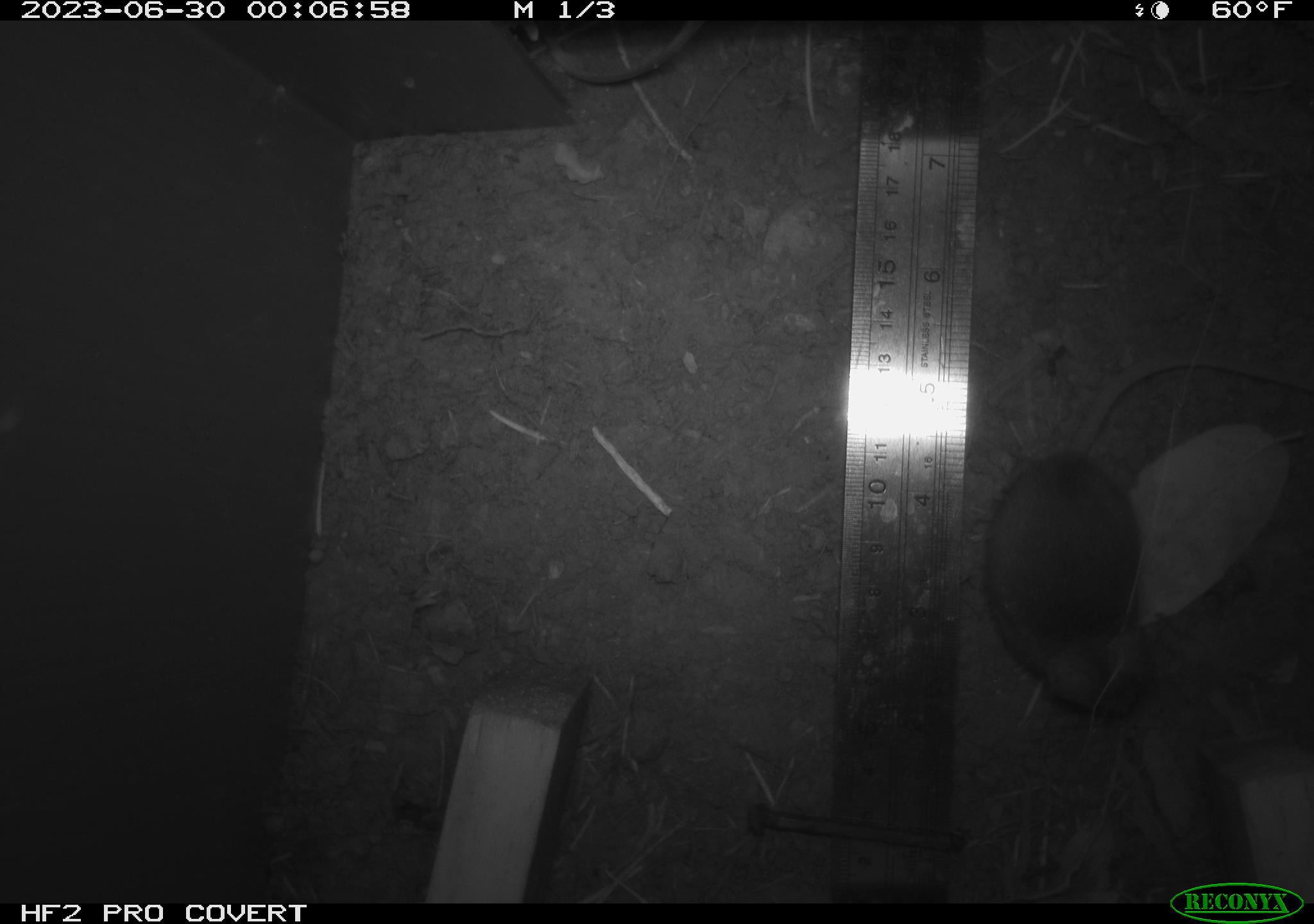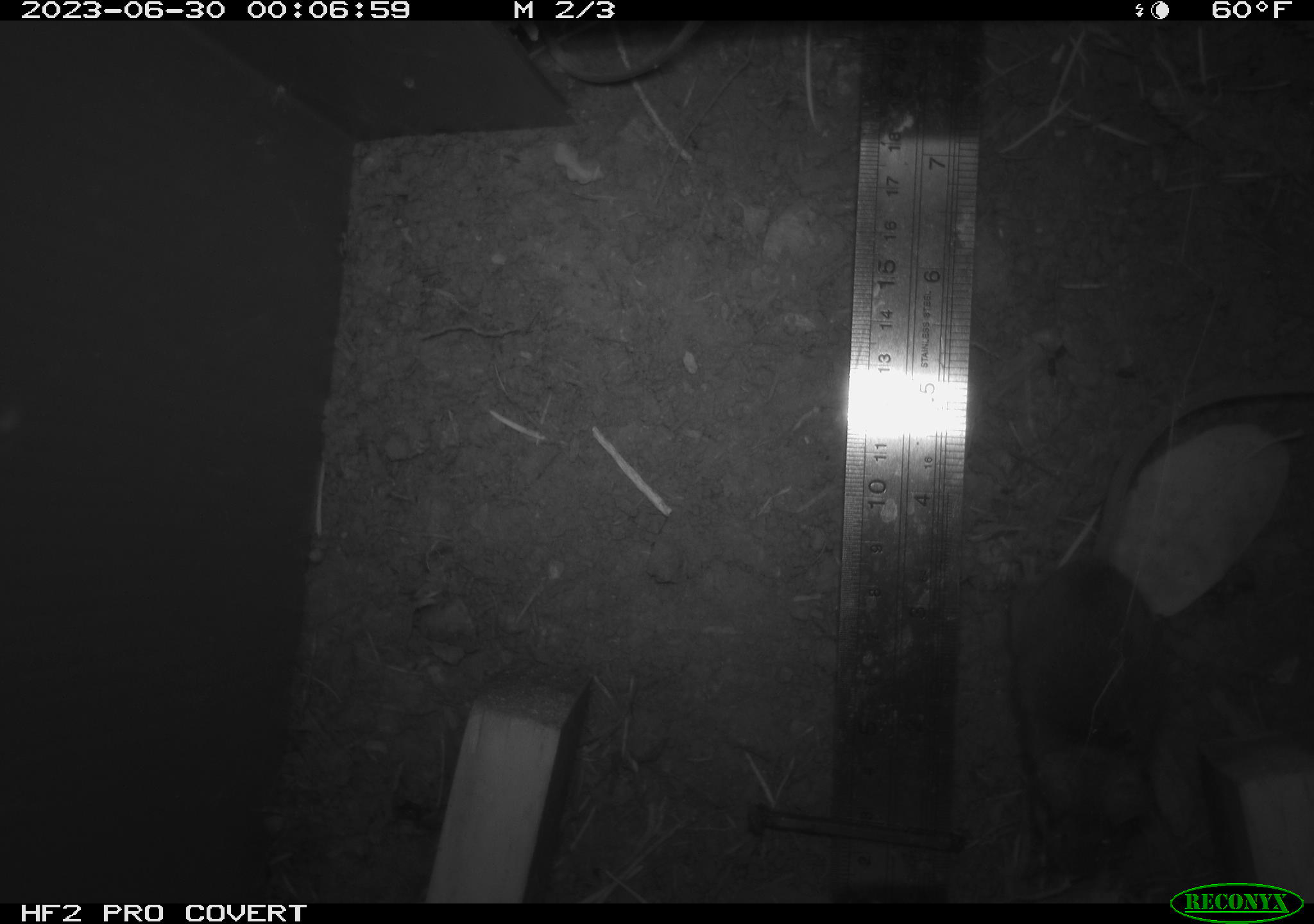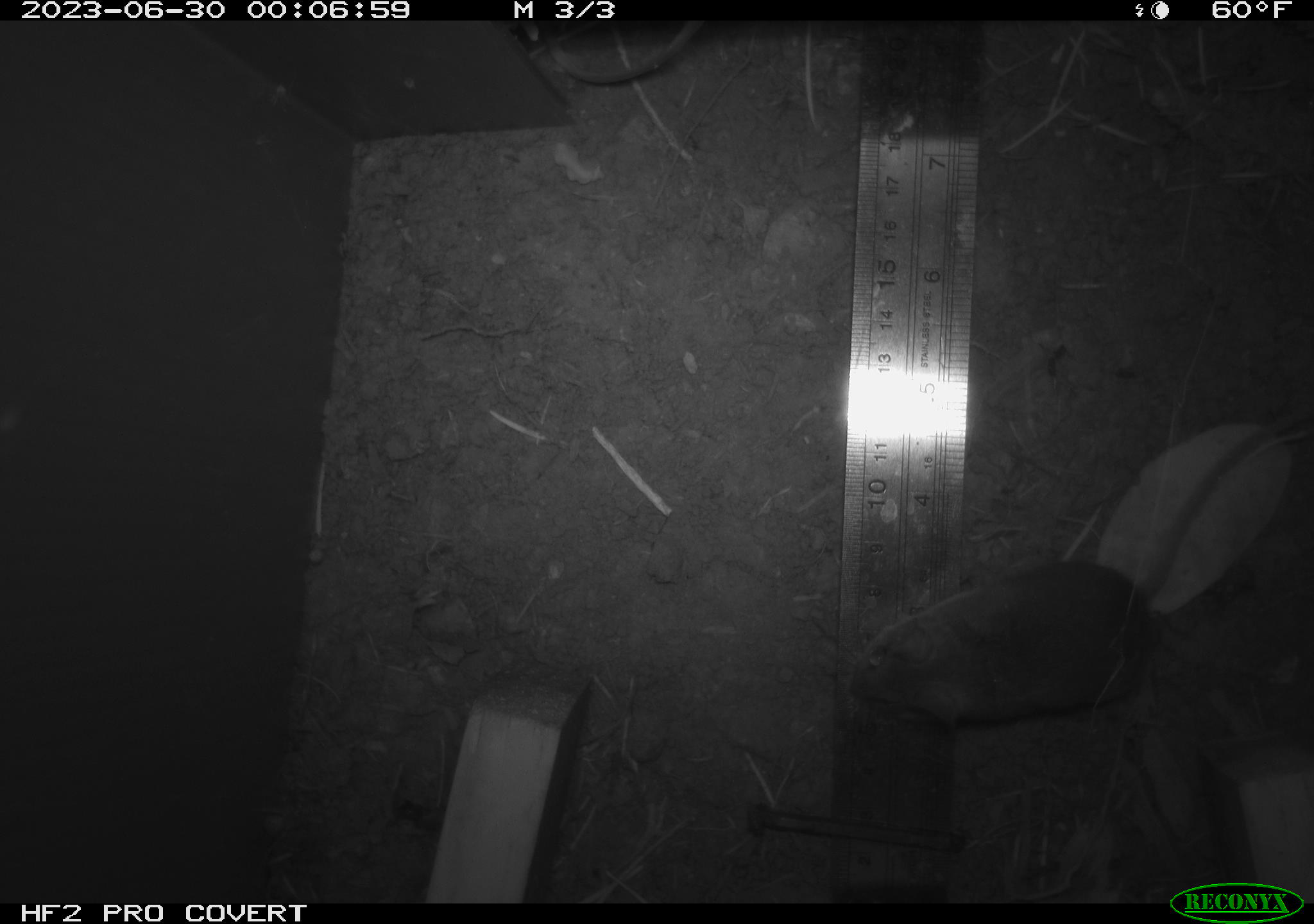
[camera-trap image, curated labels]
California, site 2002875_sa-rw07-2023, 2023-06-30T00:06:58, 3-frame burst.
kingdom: Animalia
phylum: Chordata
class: Mammalia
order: Rodentia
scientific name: Rodentia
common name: mouse species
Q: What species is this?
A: Mouse species (Rodentia).